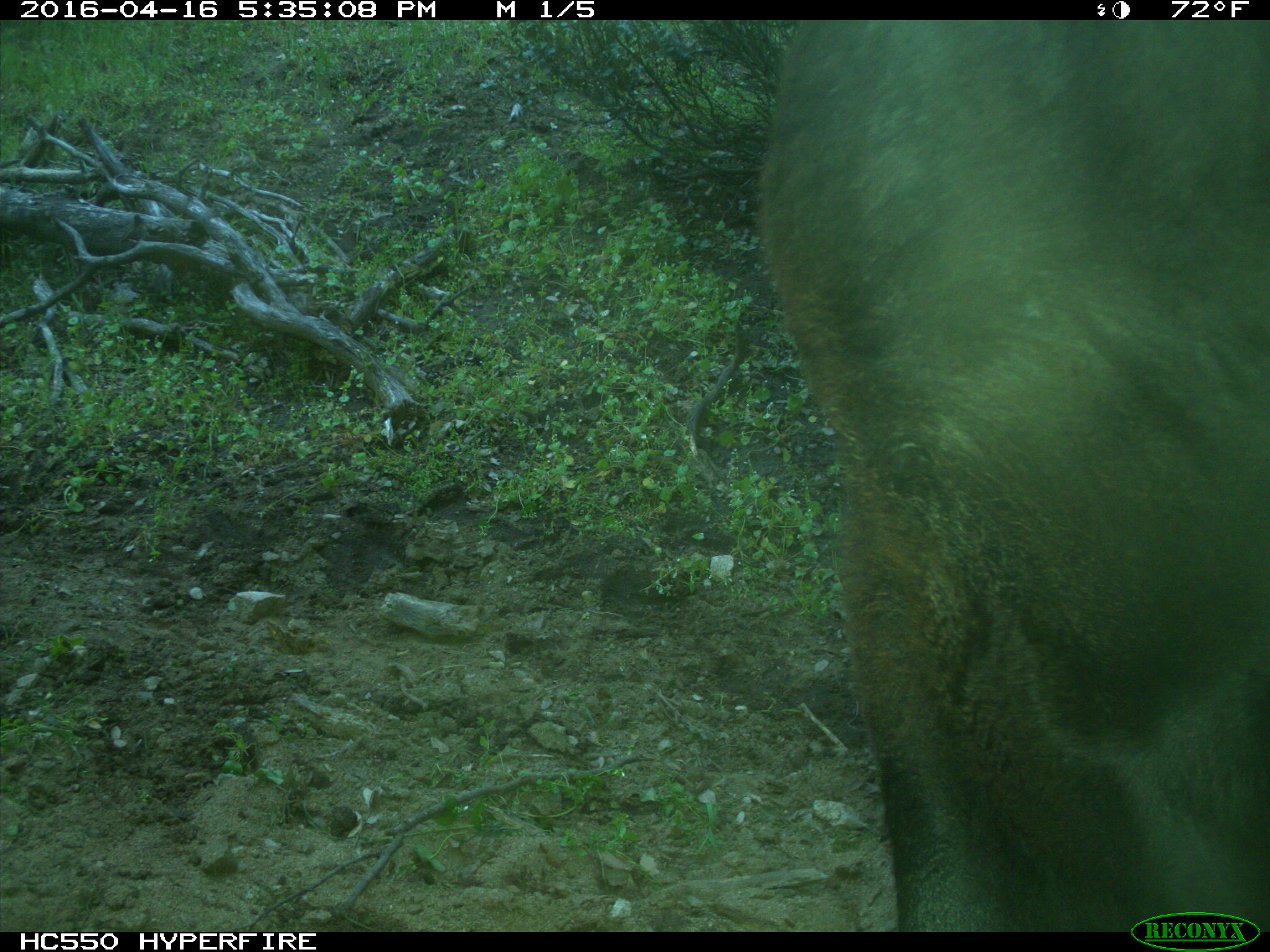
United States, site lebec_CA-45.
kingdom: Animalia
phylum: Chordata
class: Mammalia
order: Artiodactyla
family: Bovidae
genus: Bos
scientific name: Bos taurus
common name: domestic cow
Bos taurus (domestic cow).